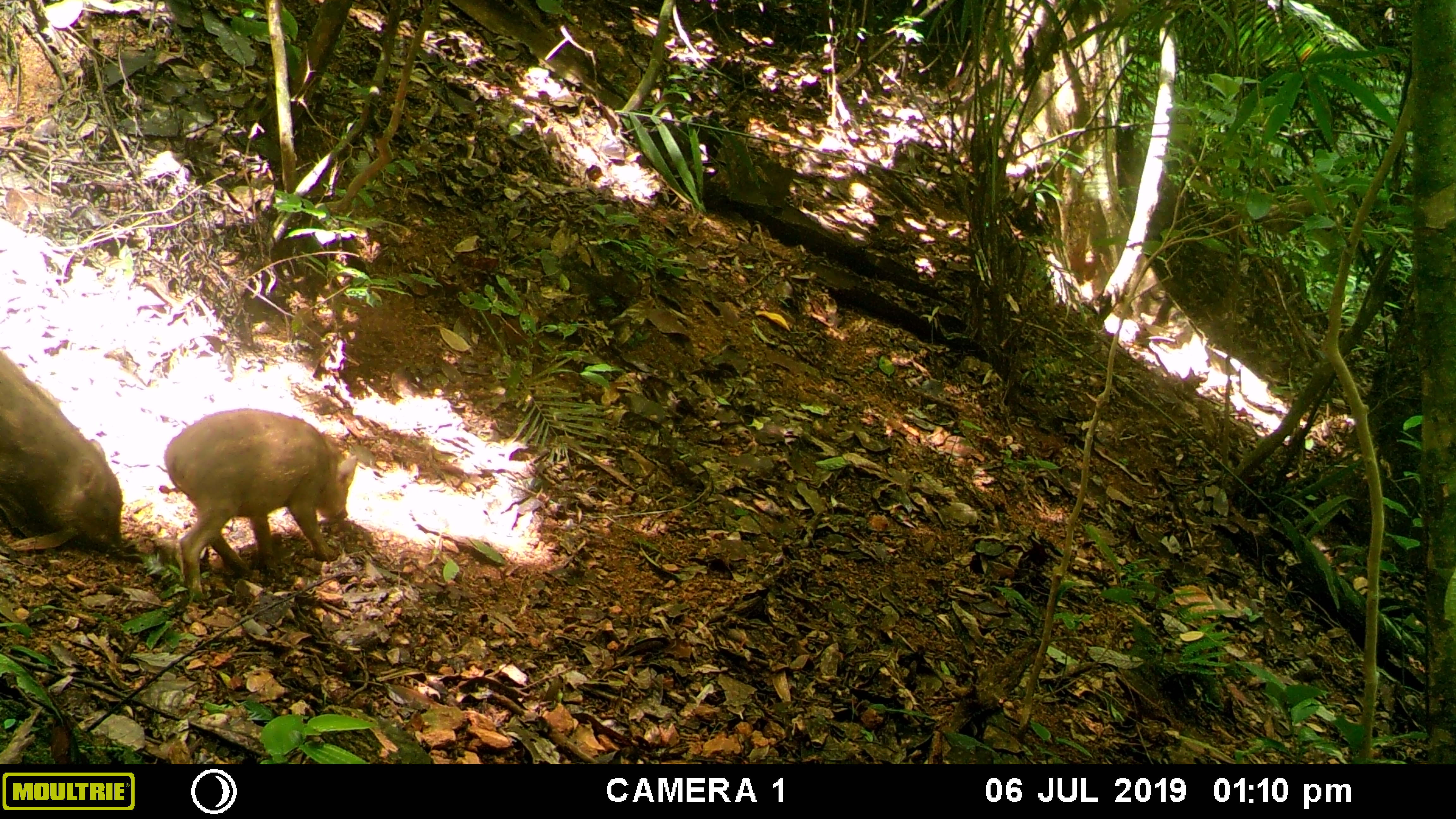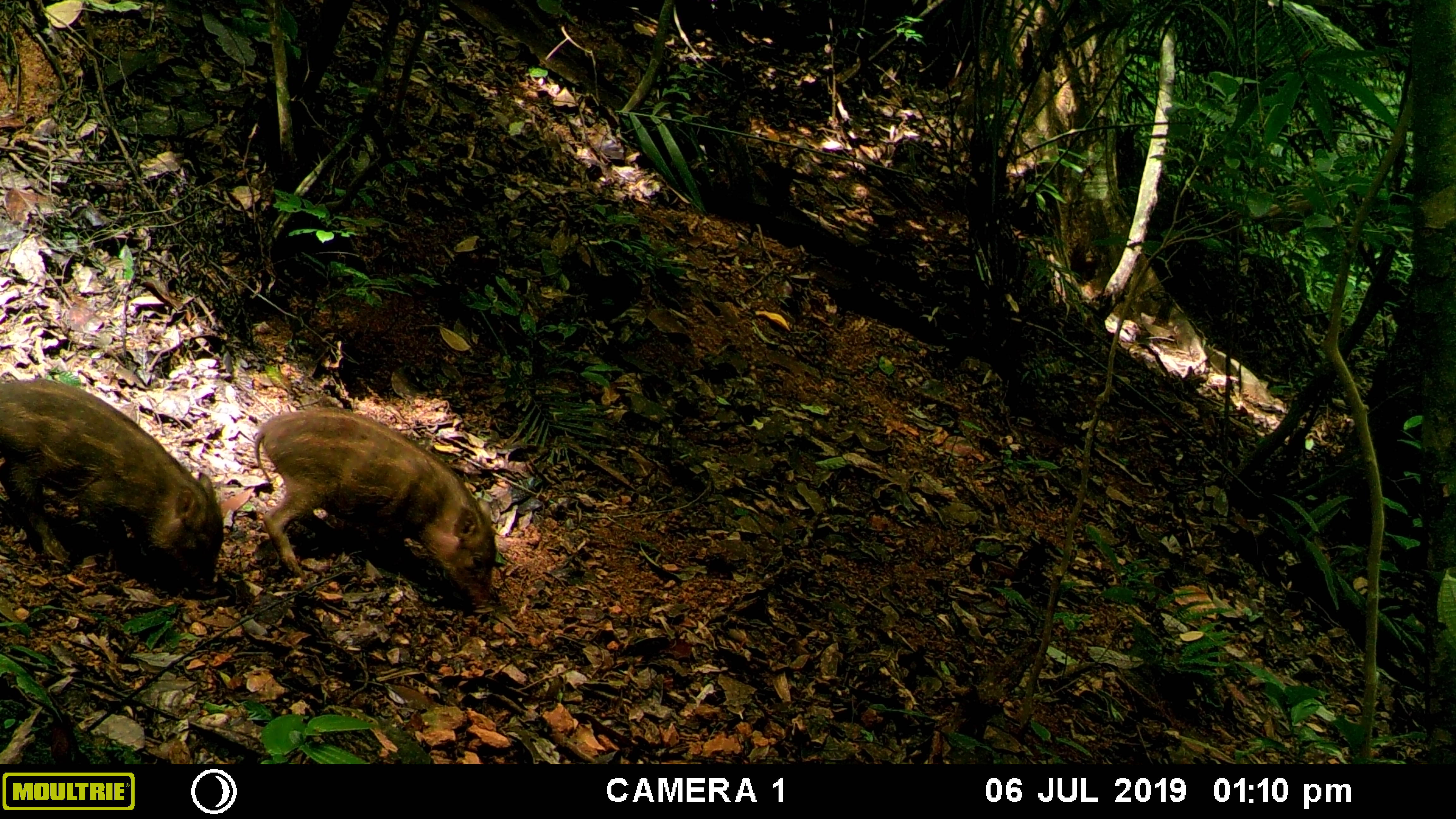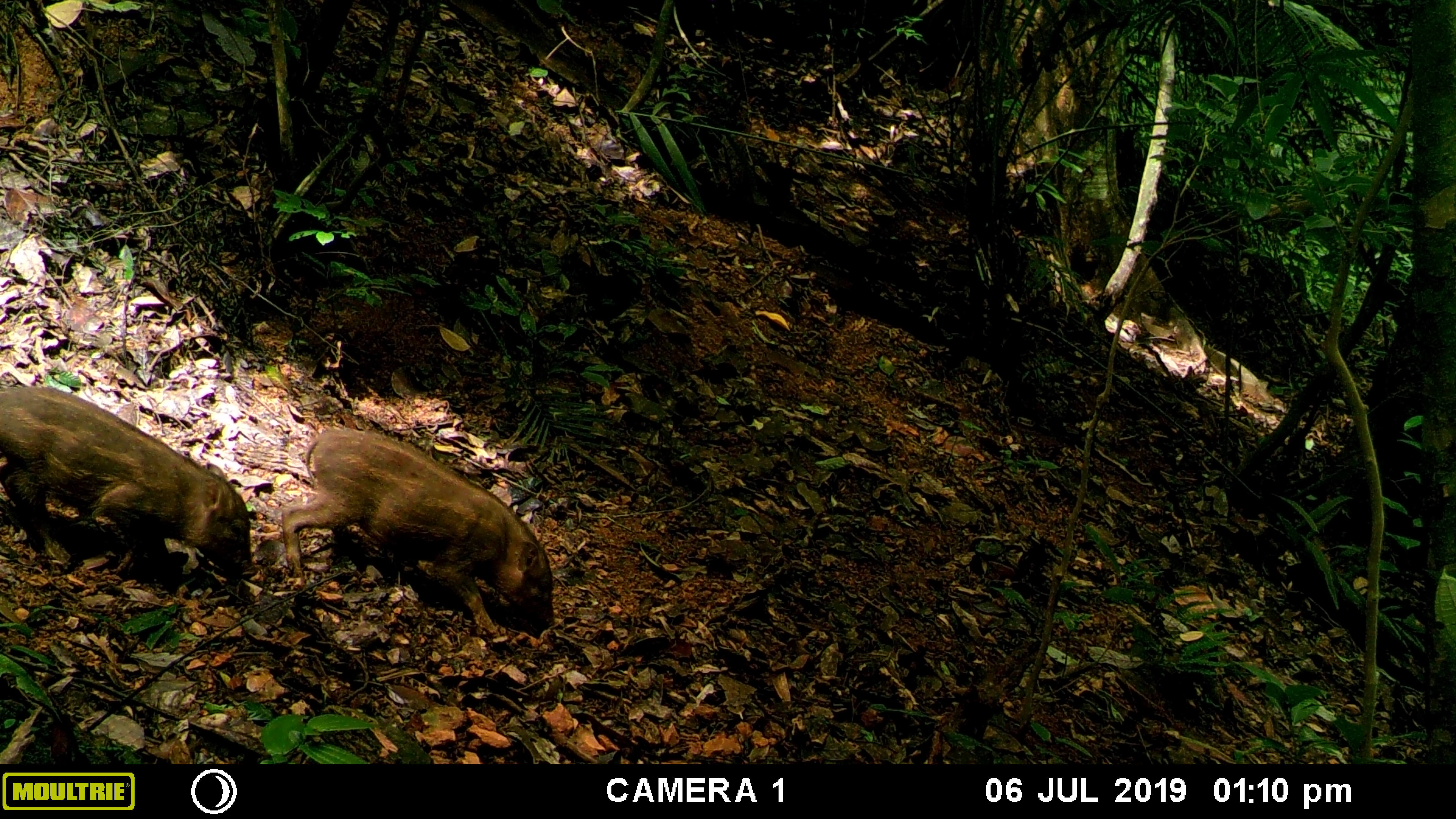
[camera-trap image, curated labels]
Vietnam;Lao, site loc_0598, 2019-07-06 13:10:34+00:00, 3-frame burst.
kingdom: Animalia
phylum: Chordata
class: Mammalia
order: Artiodactyla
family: Suidae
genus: Sus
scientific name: Sus scrofa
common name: eurasian wild pig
Eurasian wild pig (Sus scrofa). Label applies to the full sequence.